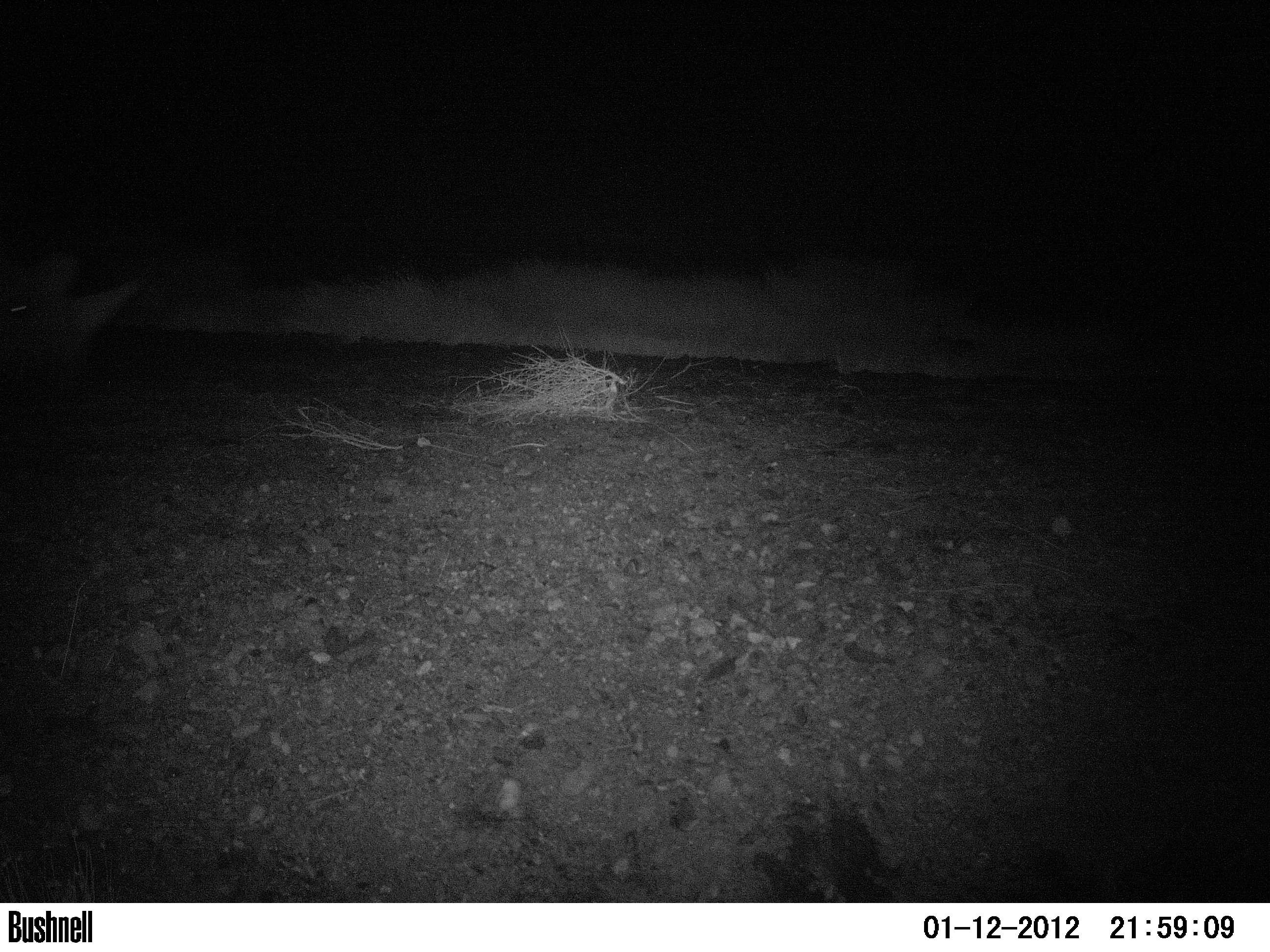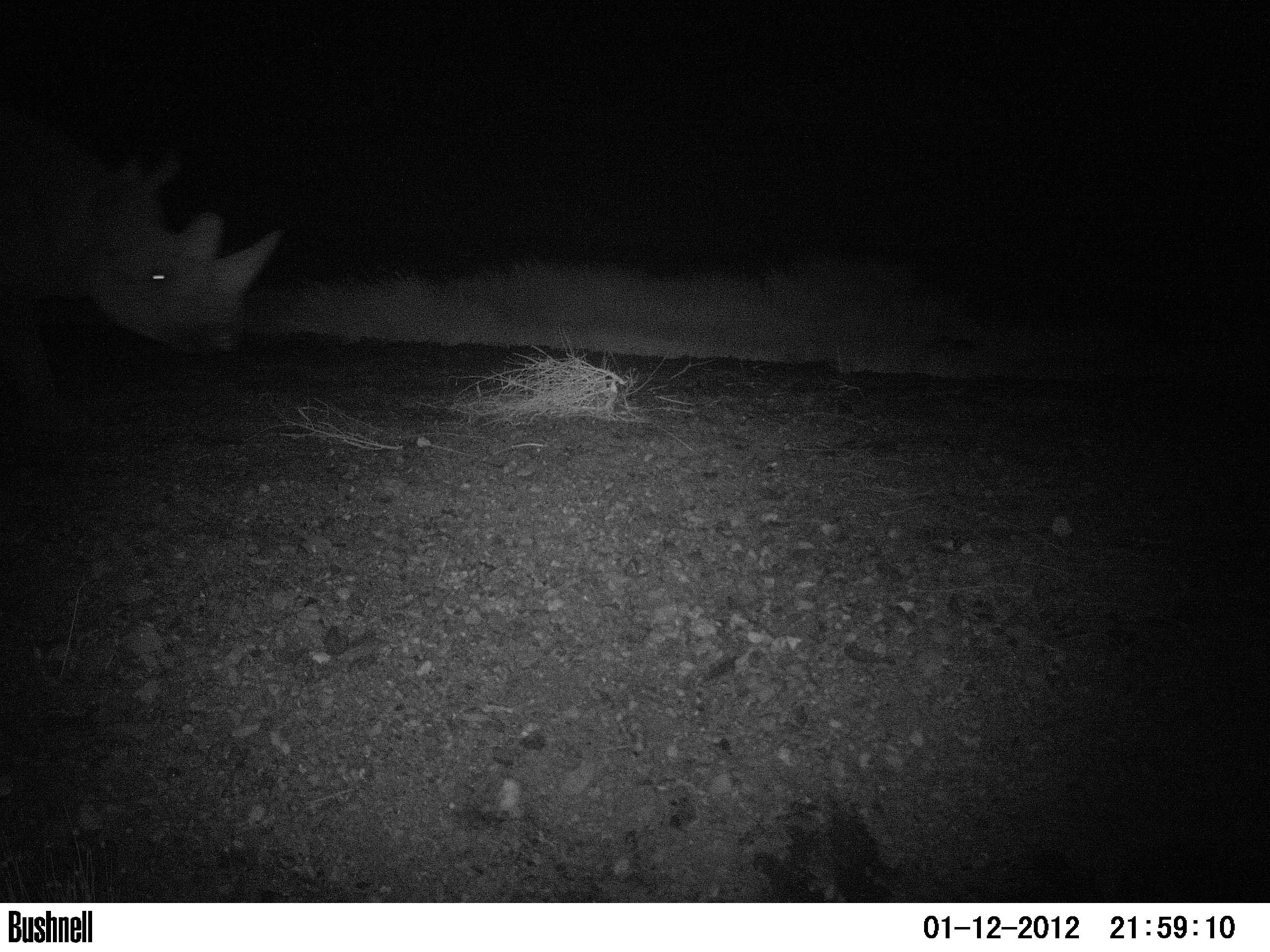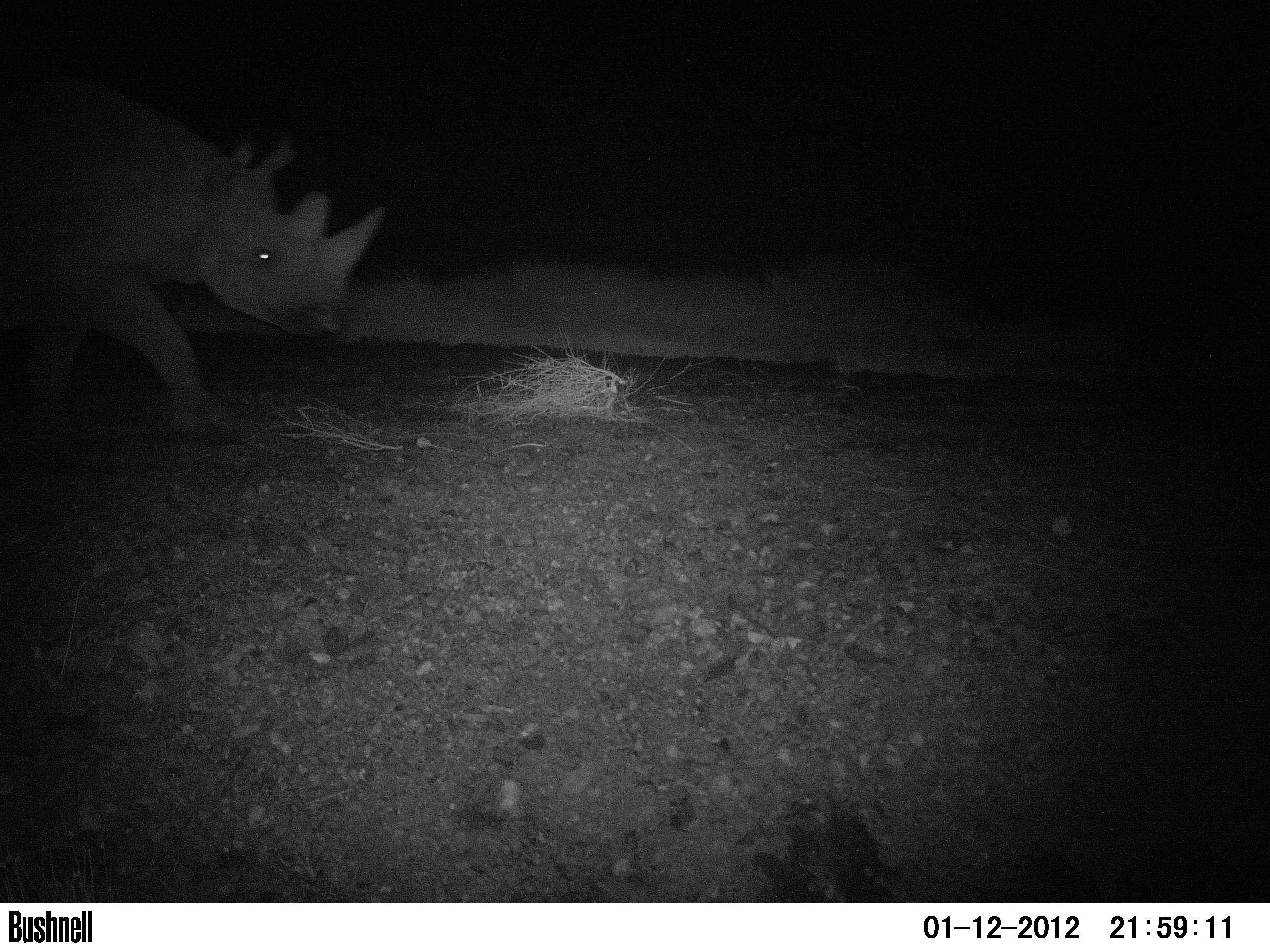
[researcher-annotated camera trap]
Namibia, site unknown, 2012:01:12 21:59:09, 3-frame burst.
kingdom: Animalia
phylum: Chordata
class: Mammalia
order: Perissodactyla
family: Rhinocerotidae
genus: Diceros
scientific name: Diceros bicornis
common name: black rhinoceros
Diceros bicornis (black rhinoceros).